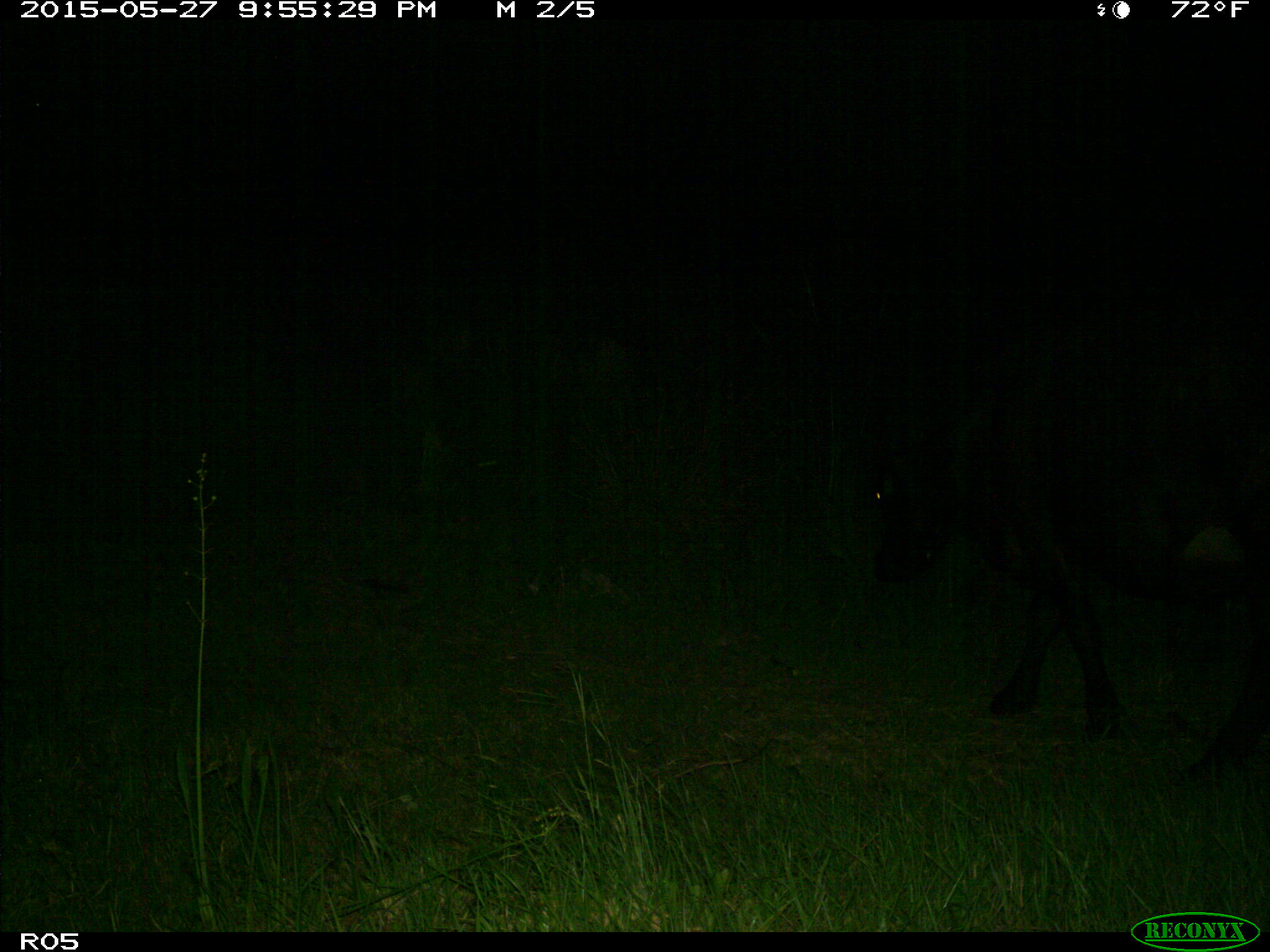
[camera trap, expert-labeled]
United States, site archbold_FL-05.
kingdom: Animalia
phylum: Chordata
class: Mammalia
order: Artiodactyla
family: Bovidae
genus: Bos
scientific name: Bos taurus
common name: domestic cow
Bos taurus (domestic cow).